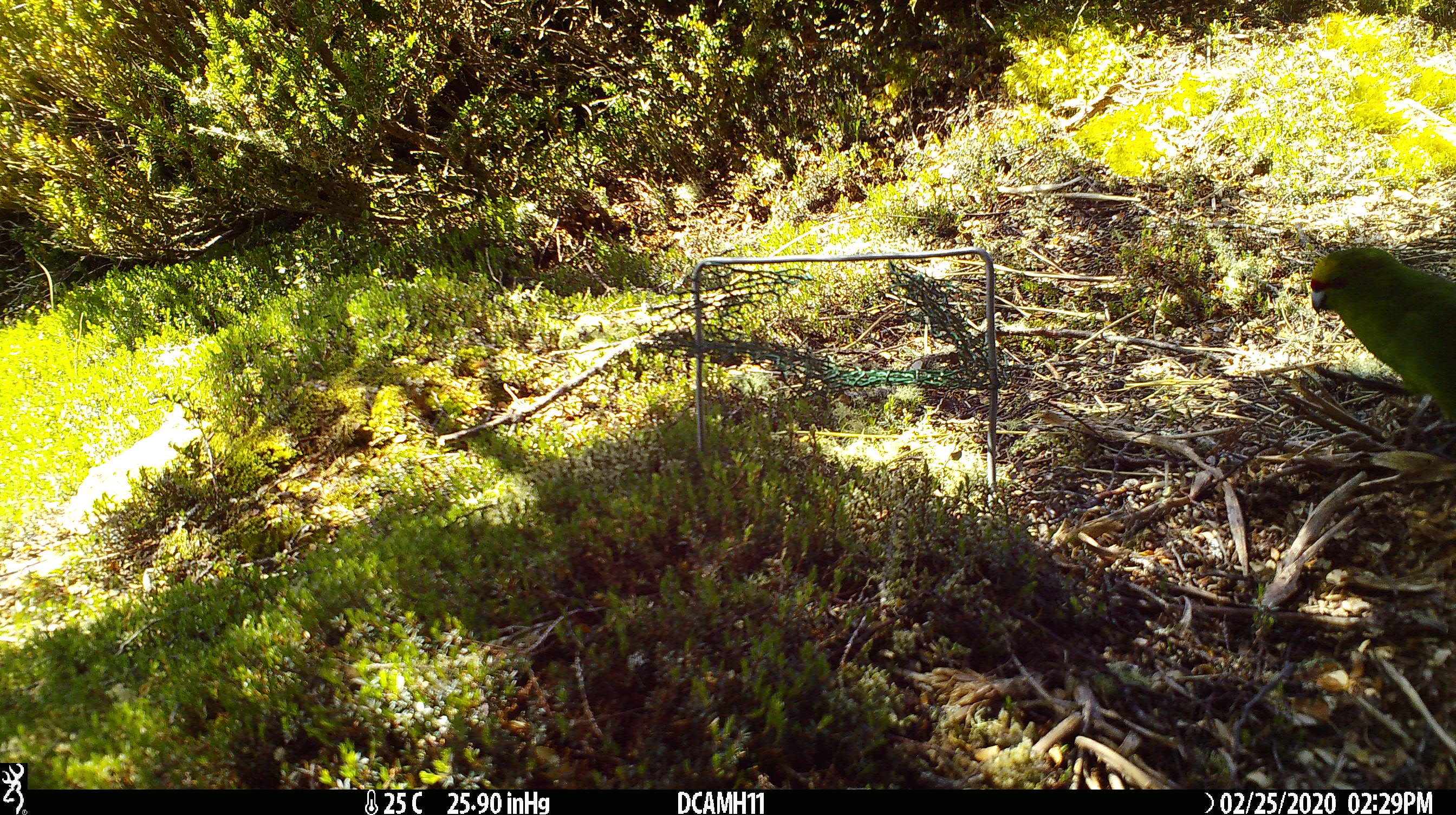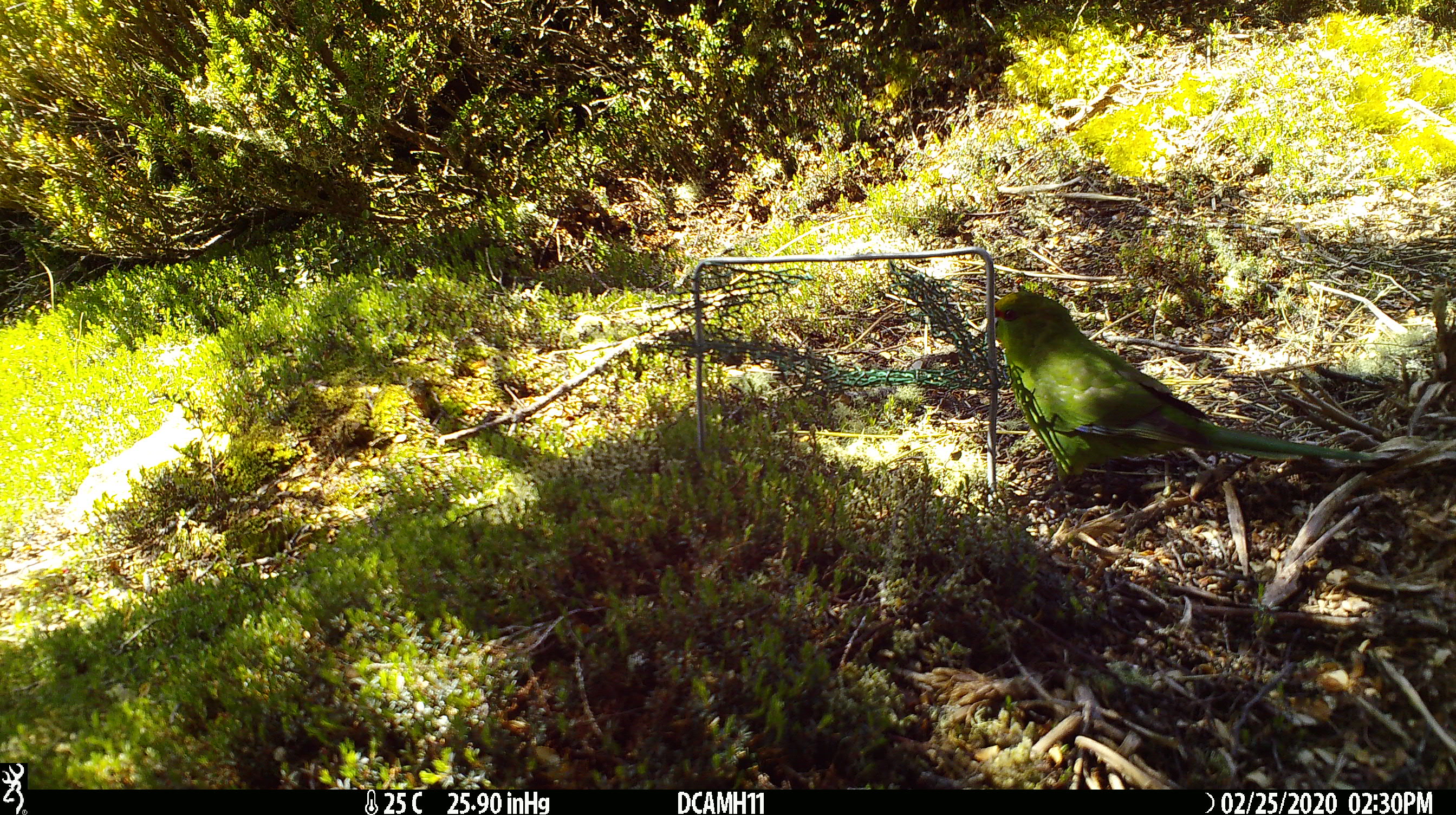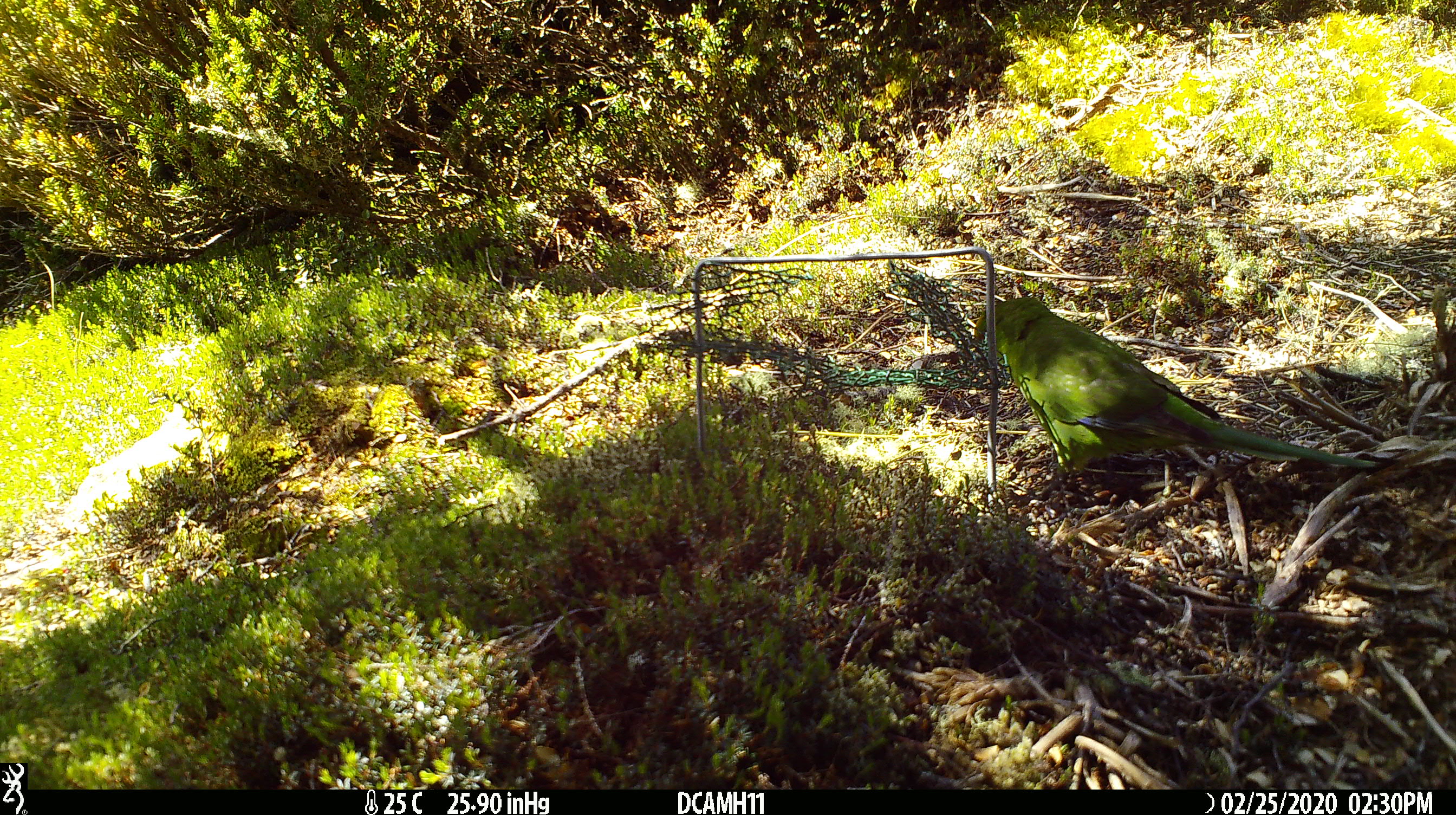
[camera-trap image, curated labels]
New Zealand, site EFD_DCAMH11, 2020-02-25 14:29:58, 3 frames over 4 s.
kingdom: Animalia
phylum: Chordata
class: Aves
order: Psittaciformes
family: Psittaculidae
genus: Cyanoramphus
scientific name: Cyanoramphus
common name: parakeet